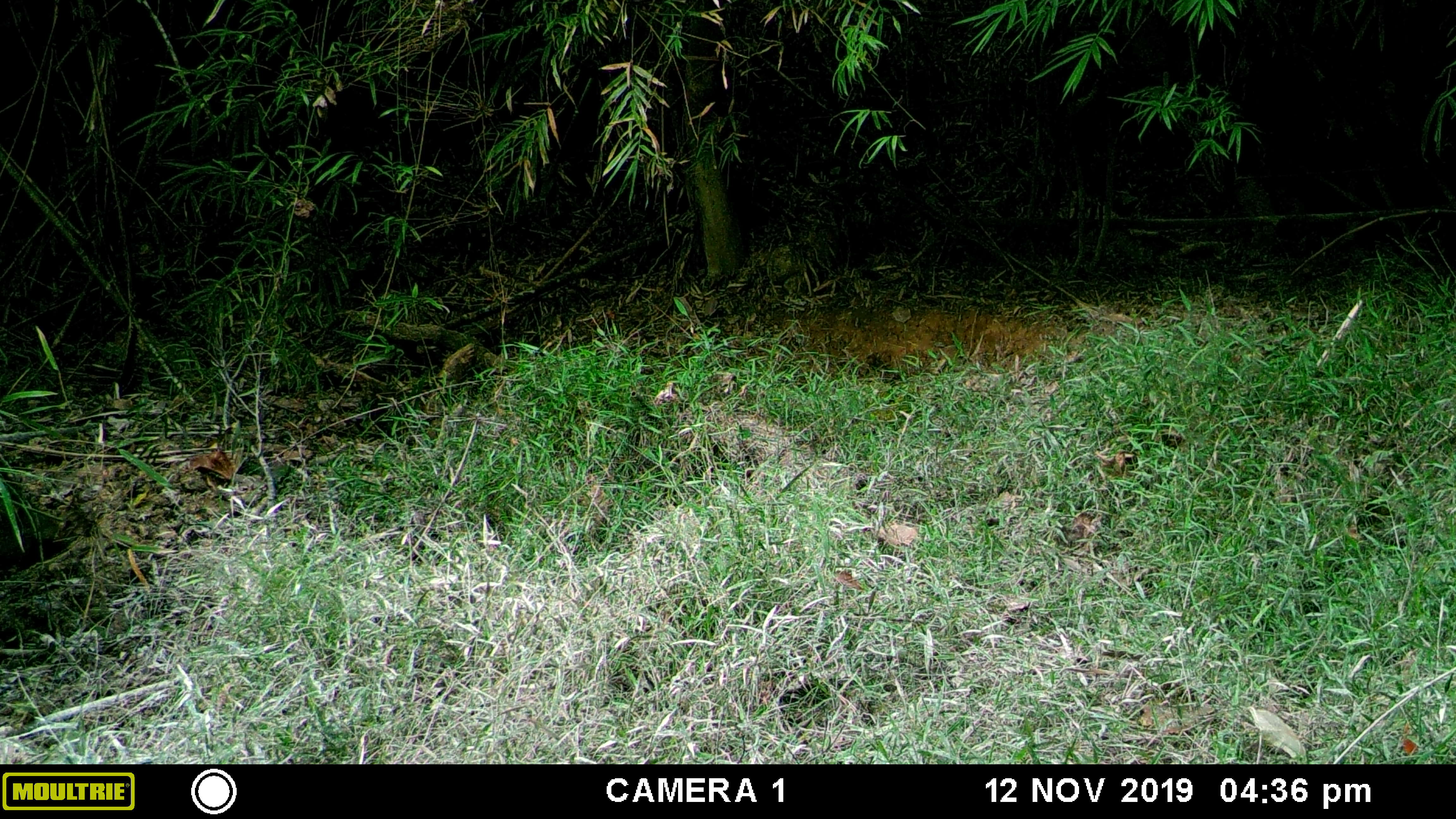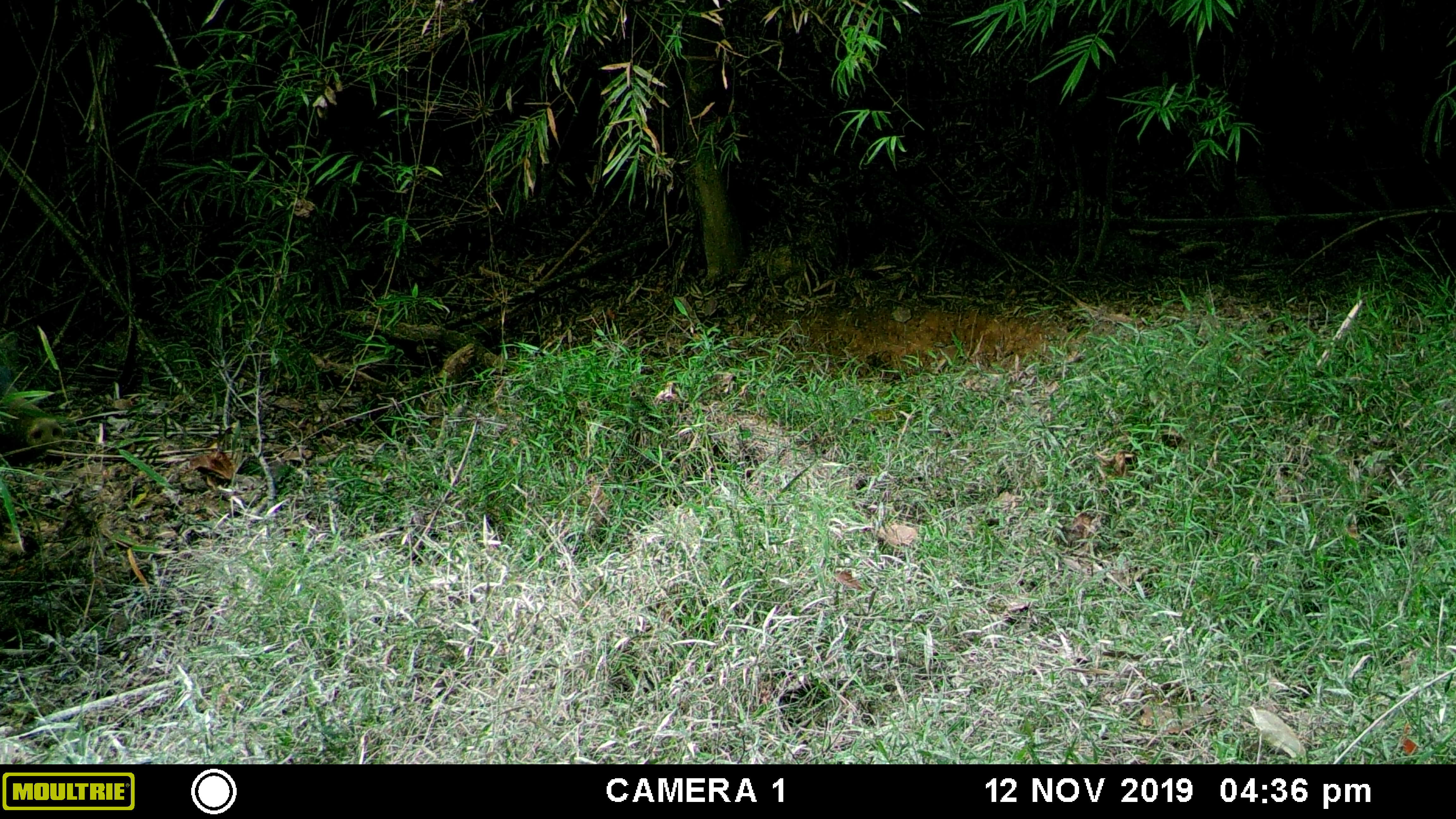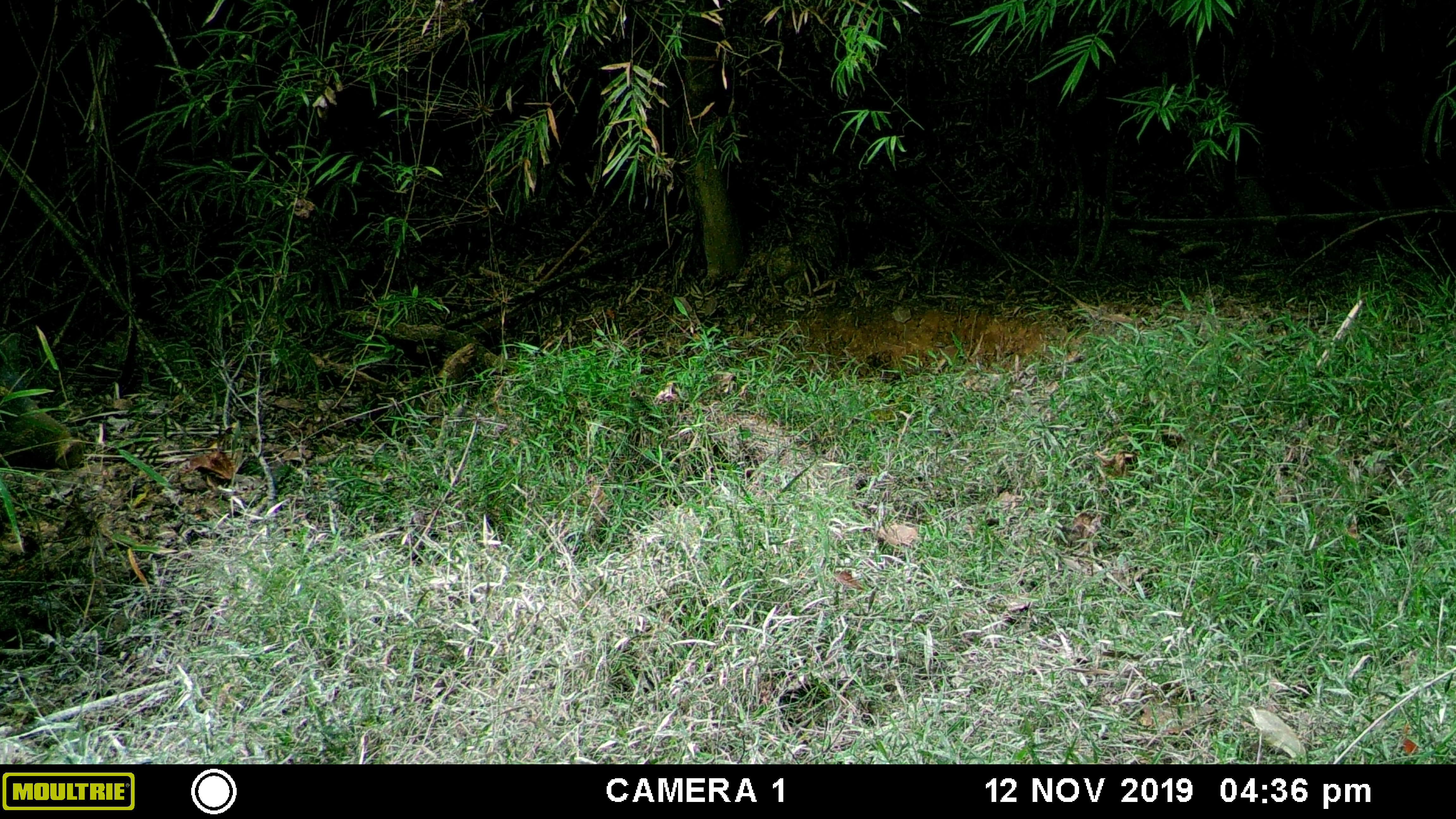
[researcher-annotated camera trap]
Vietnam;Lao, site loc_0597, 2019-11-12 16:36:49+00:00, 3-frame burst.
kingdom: Animalia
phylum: Chordata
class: Mammalia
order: Artiodactyla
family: Suidae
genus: Sus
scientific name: Sus scrofa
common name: eurasian wild pig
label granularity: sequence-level